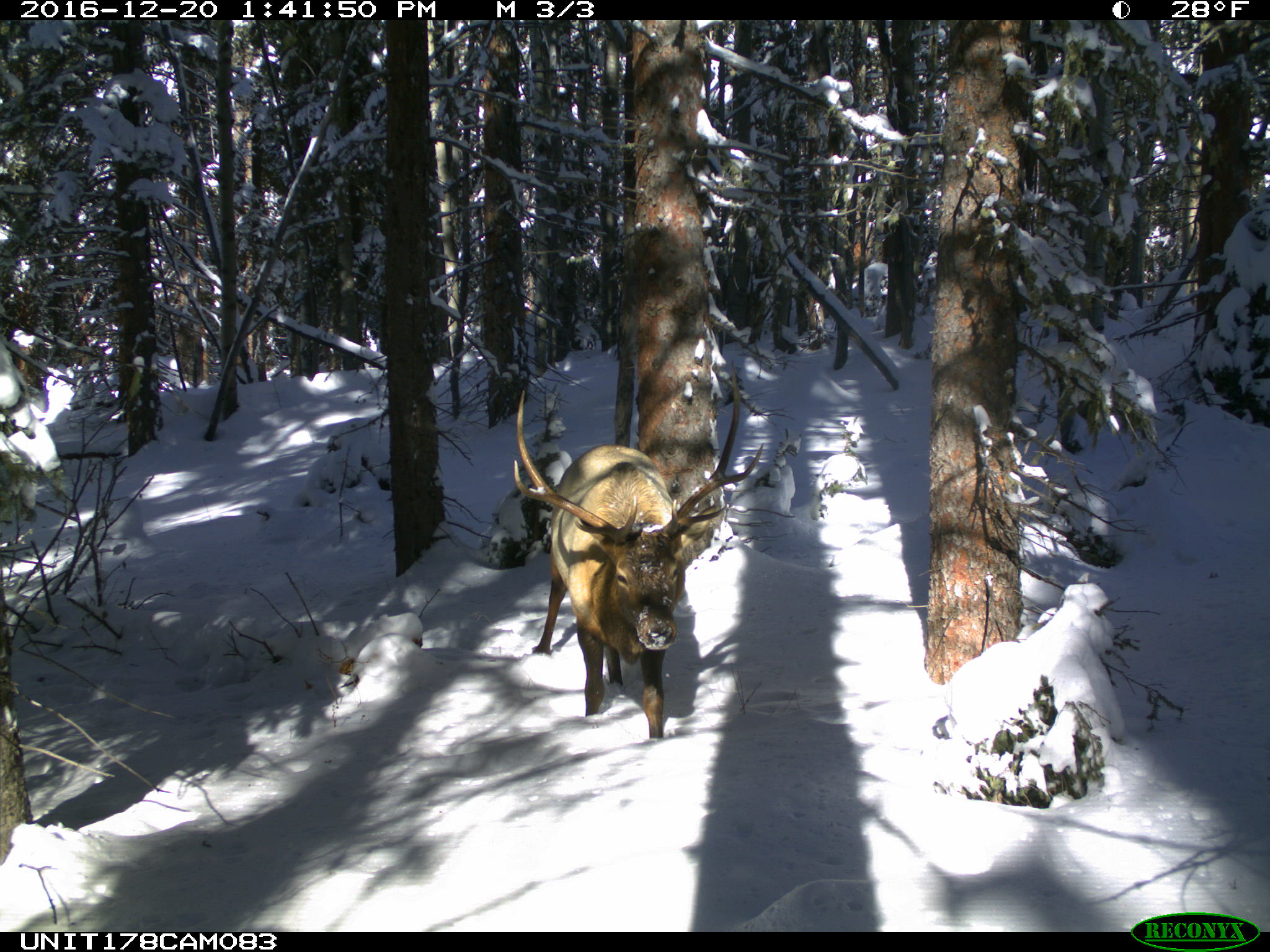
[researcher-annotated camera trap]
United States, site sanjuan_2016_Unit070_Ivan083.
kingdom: Animalia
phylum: Chordata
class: Mammalia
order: Artiodactyla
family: Cervidae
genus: Cervus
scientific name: Cervus elaphus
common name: red deer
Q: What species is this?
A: Cervus elaphus (red deer).